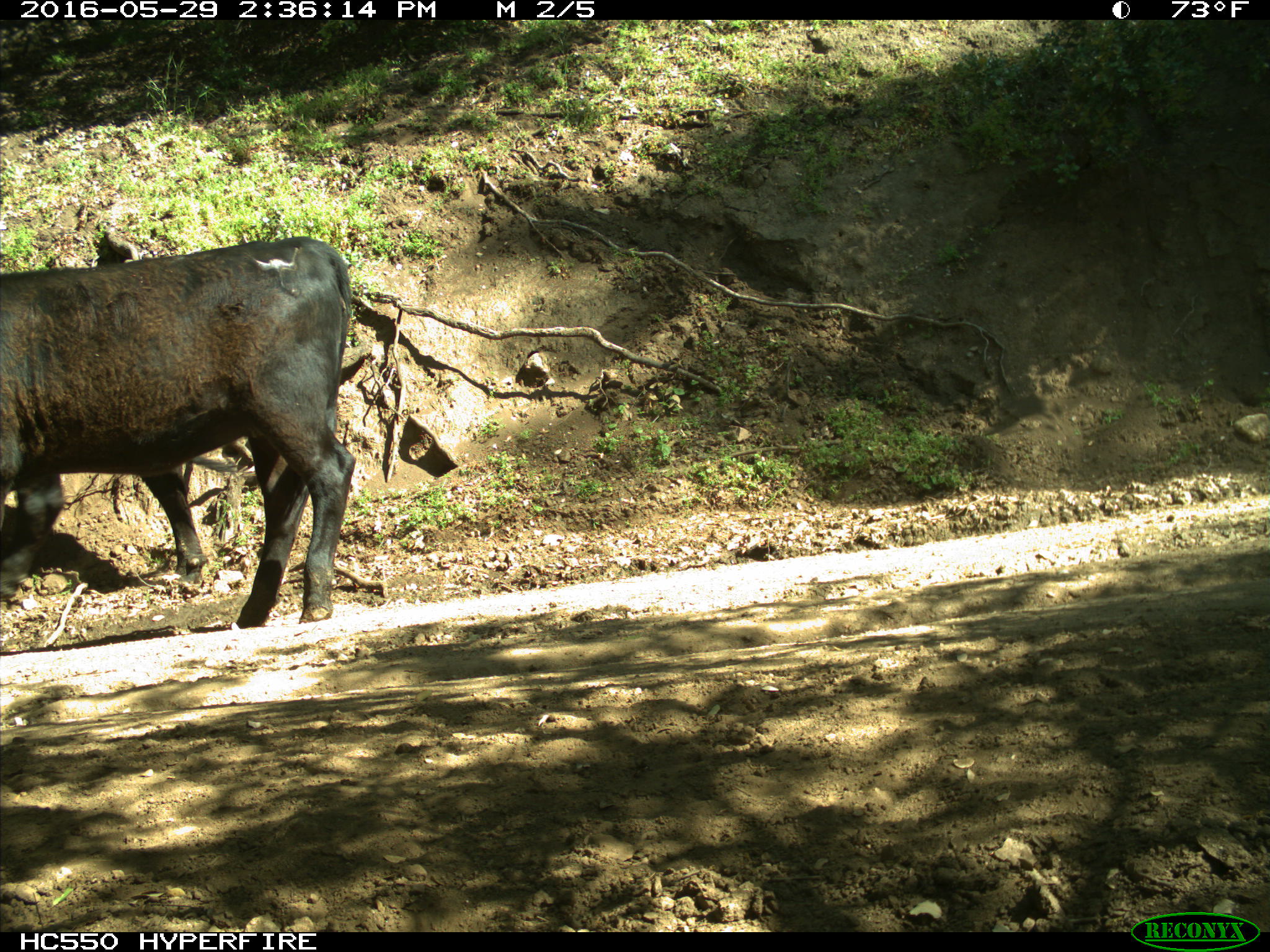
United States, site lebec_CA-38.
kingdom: Animalia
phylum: Chordata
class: Mammalia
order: Artiodactyla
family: Bovidae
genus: Bos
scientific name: Bos taurus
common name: domestic cow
Bos taurus (domestic cow).